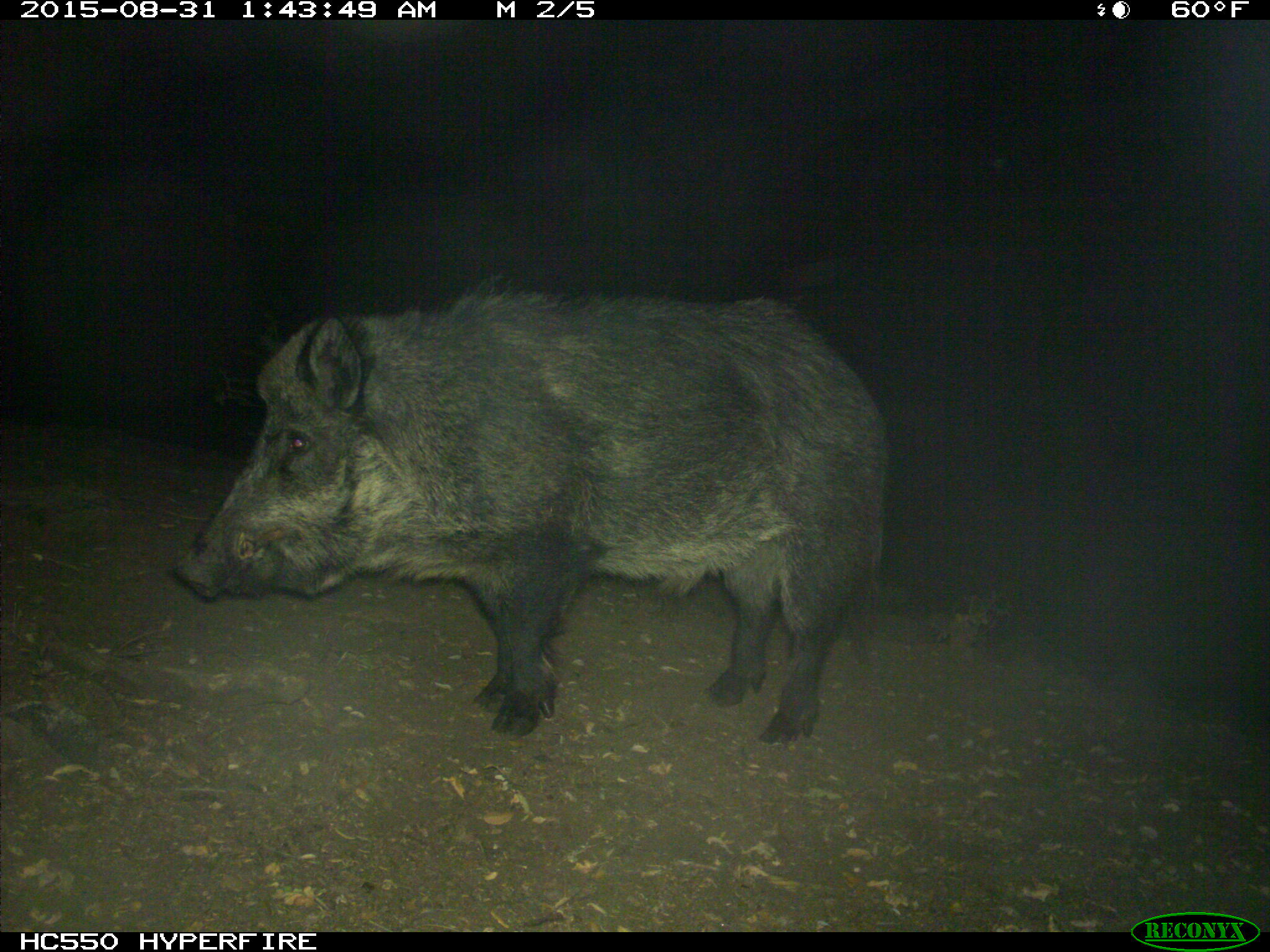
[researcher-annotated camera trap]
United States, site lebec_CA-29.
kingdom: Animalia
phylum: Chordata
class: Mammalia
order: Artiodactyla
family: Suidae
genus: Sus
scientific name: Sus scrofa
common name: wild boar